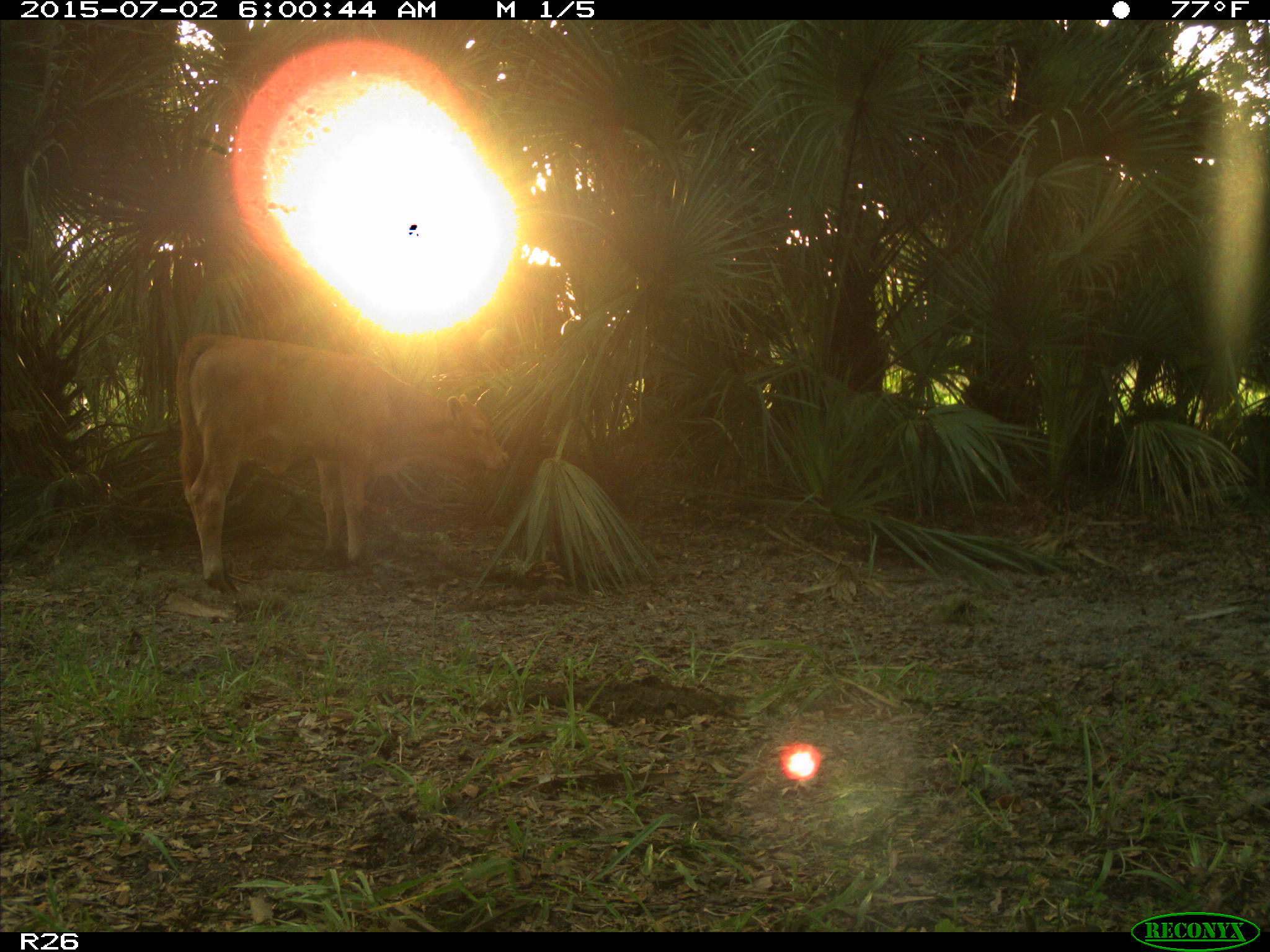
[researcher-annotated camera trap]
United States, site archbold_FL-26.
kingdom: Animalia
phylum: Chordata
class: Mammalia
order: Artiodactyla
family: Bovidae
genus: Bos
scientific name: Bos taurus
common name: domestic cow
Bos taurus (domestic cow).